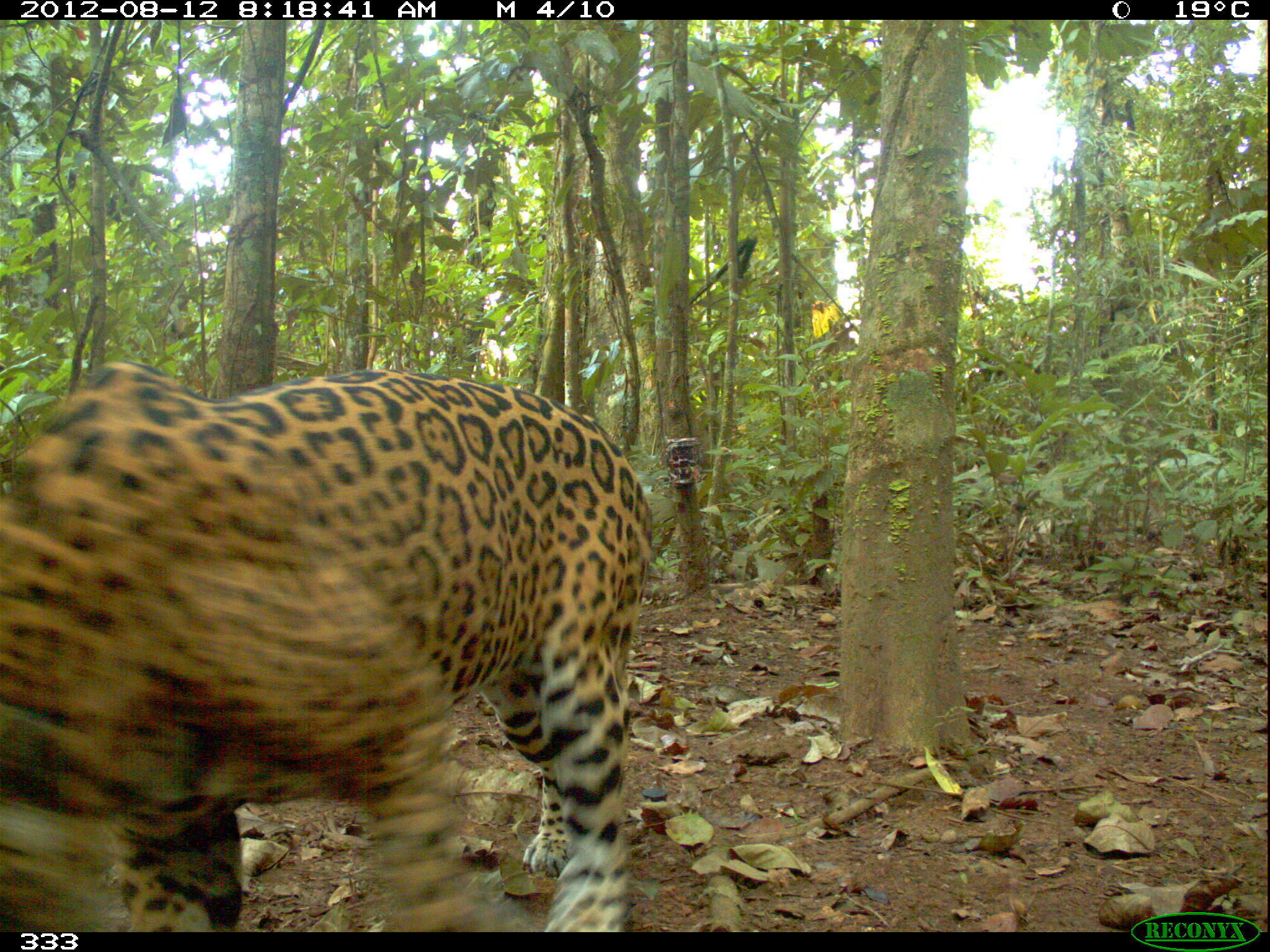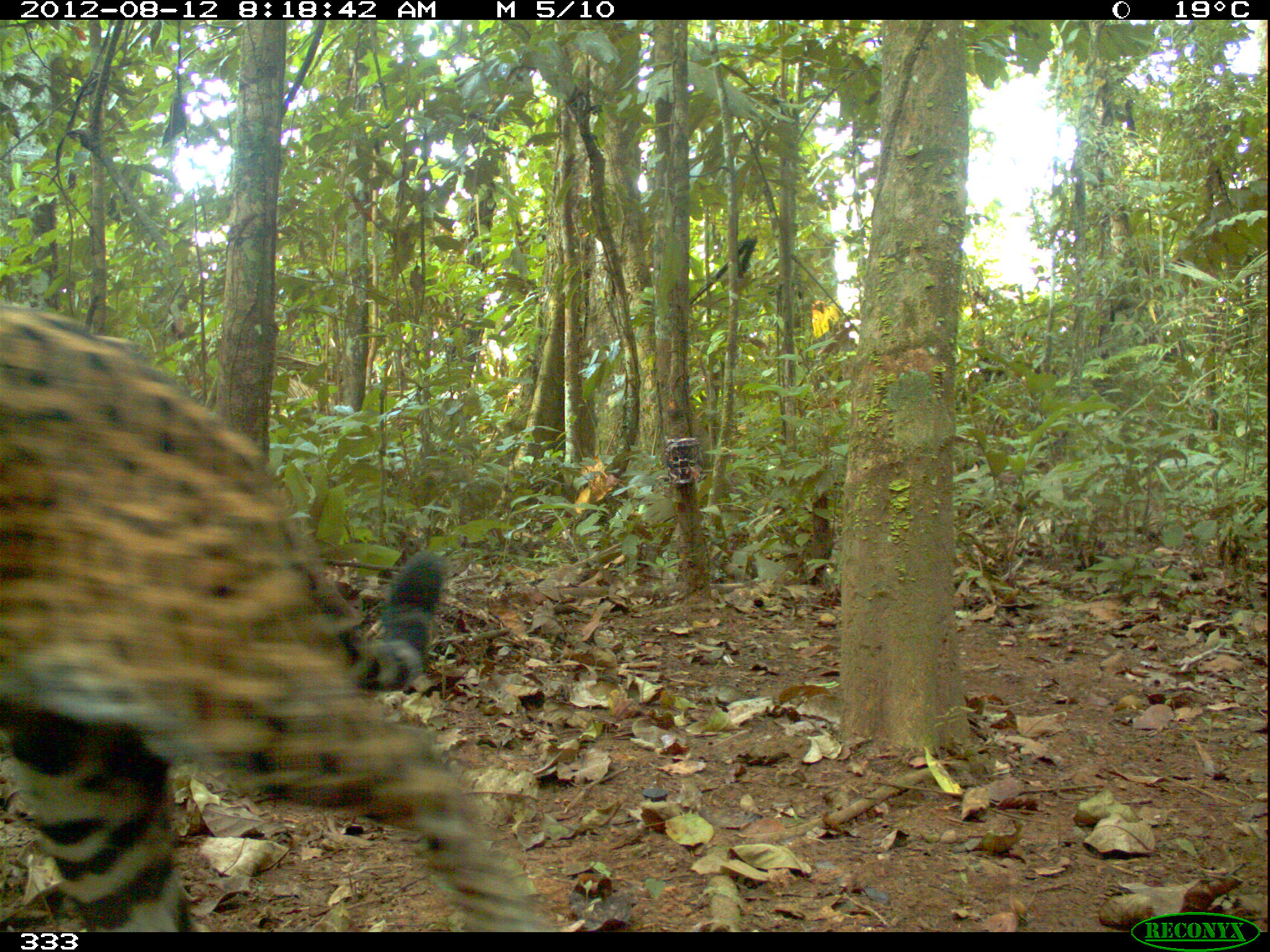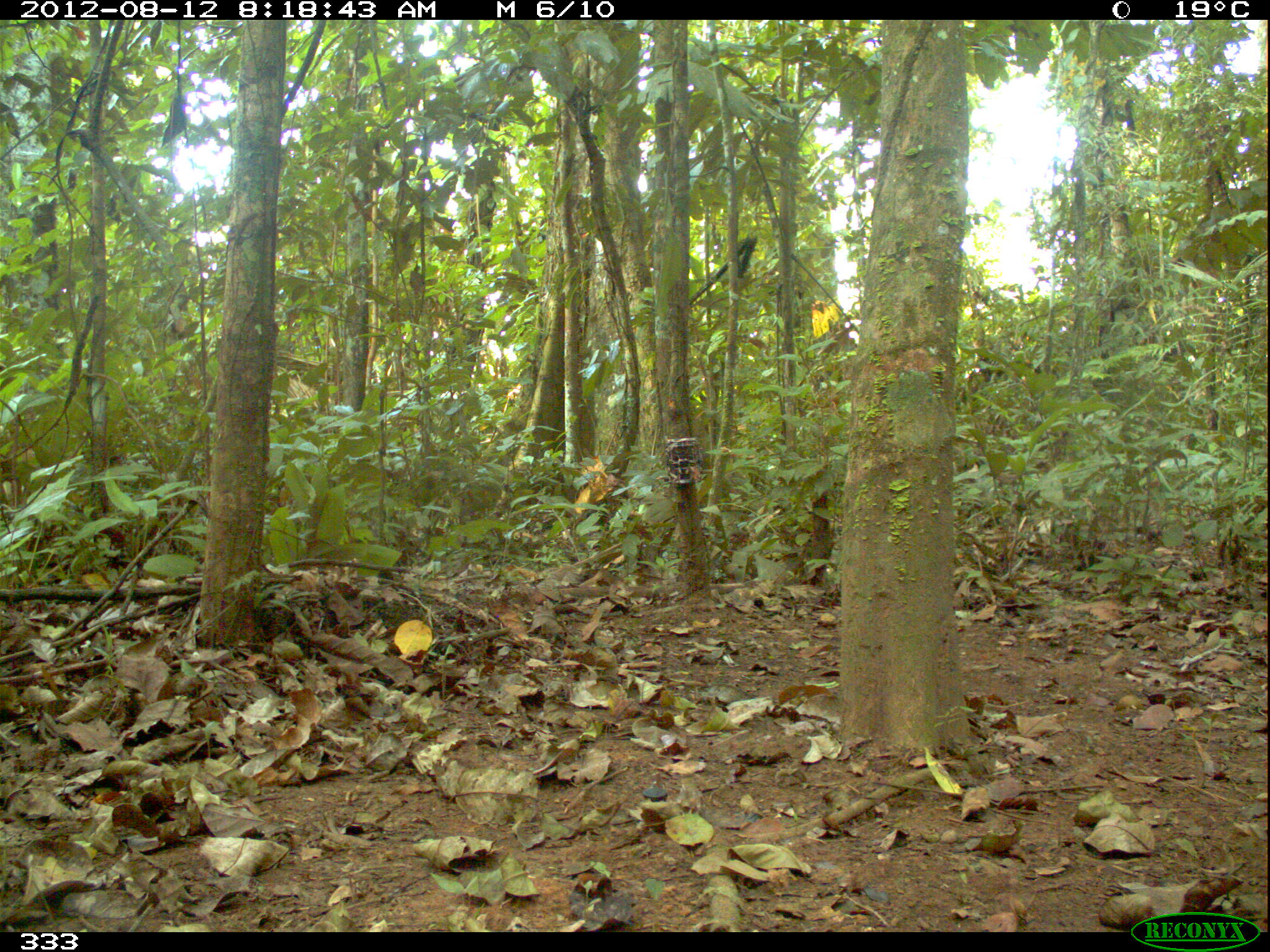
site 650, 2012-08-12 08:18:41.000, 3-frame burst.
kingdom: Animalia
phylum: Chordata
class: Mammalia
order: Carnivora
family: Felidae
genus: Panthera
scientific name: Panthera onca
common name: jaguar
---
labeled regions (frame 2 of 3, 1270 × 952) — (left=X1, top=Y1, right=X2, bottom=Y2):
panthera onca: (left=0, top=298, right=550, bottom=929)